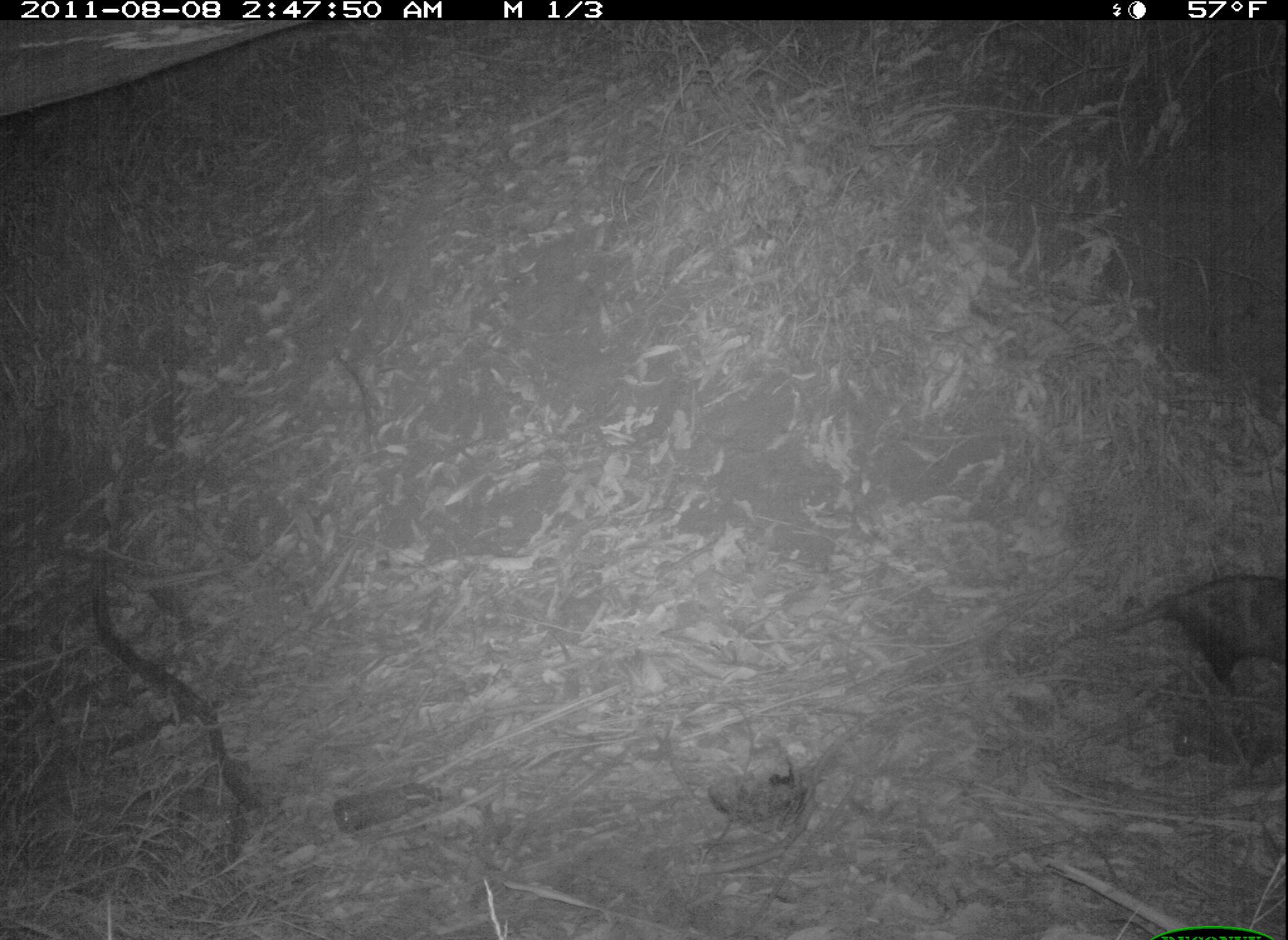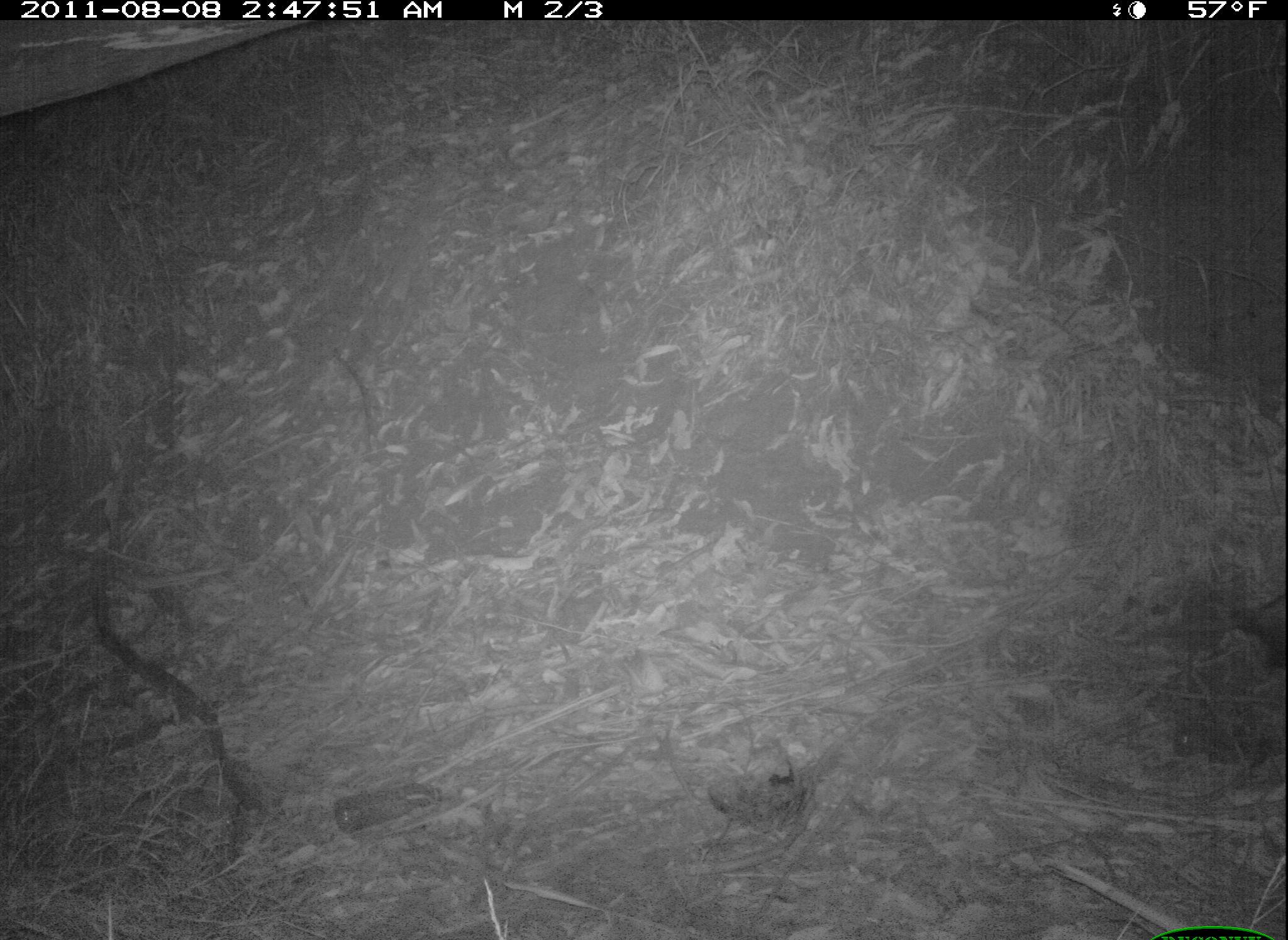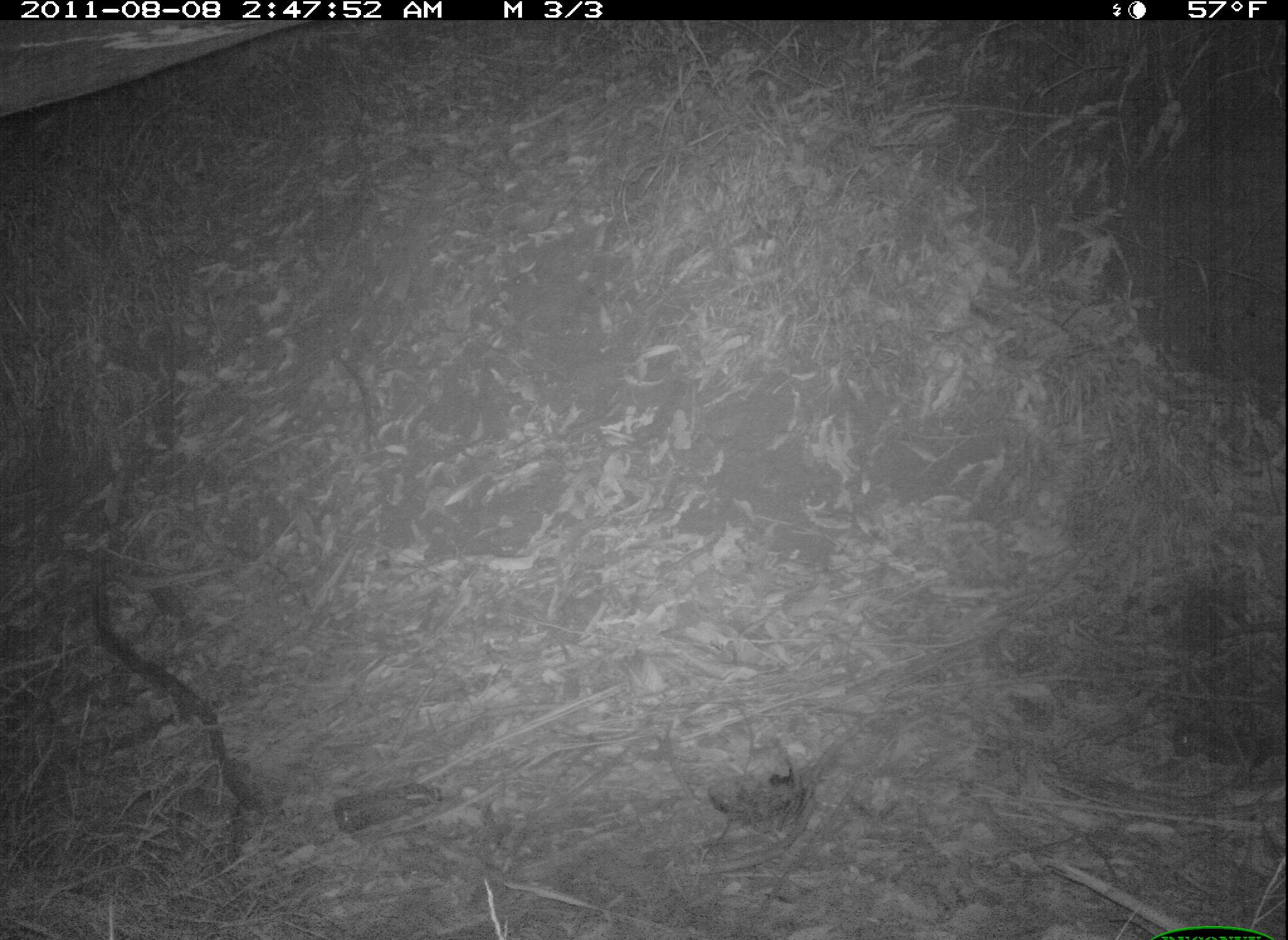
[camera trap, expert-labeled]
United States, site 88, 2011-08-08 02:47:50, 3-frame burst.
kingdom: Animalia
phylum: Chordata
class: Mammalia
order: Didelphimorphia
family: Didelphidae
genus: Didelphis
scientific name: Didelphis virginiana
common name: virginia opossum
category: opossum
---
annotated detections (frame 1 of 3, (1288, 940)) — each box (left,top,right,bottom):
opossum: (1063,561,1286,699)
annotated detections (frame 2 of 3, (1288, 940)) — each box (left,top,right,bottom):
opossum: (1112,583,1288,693)